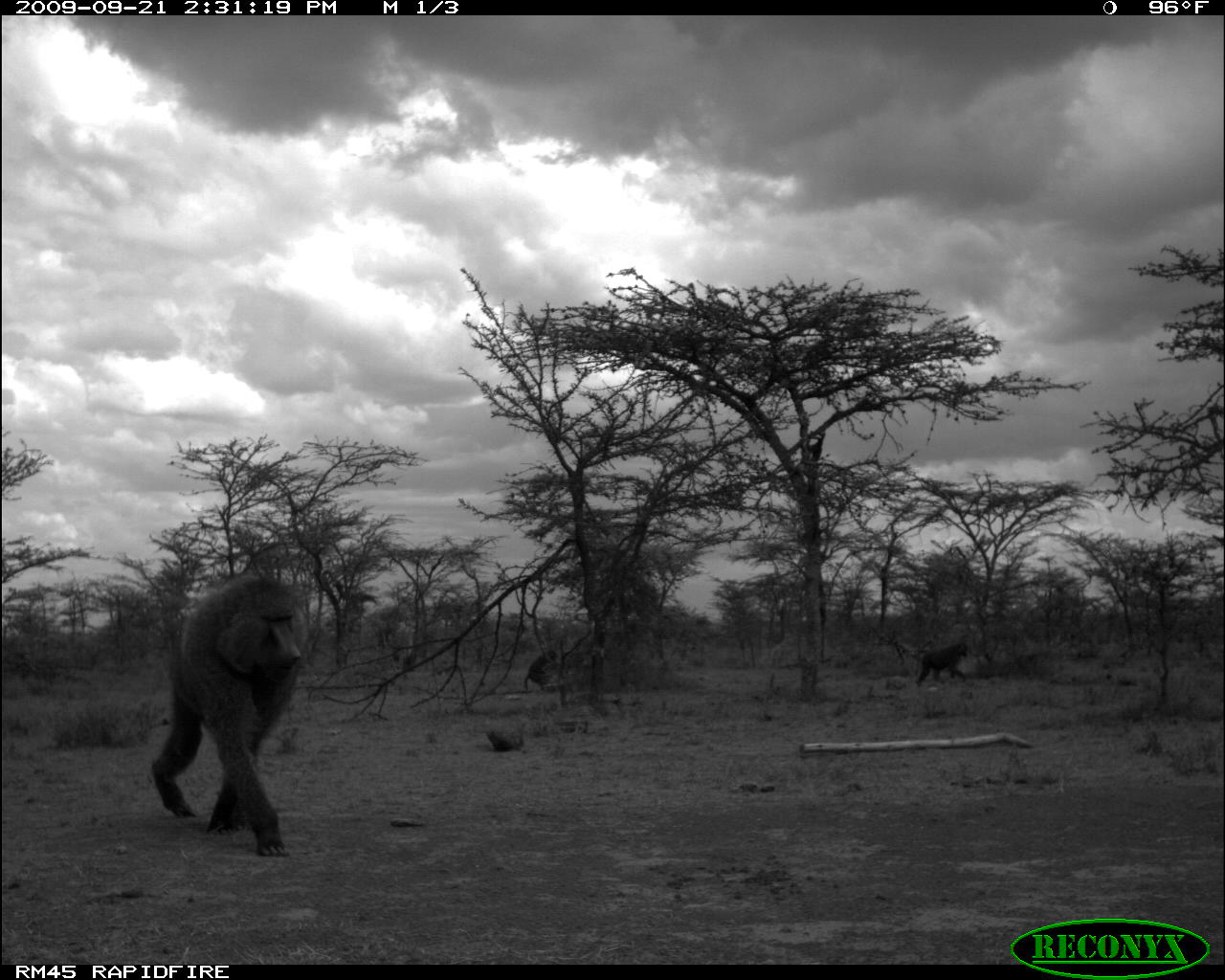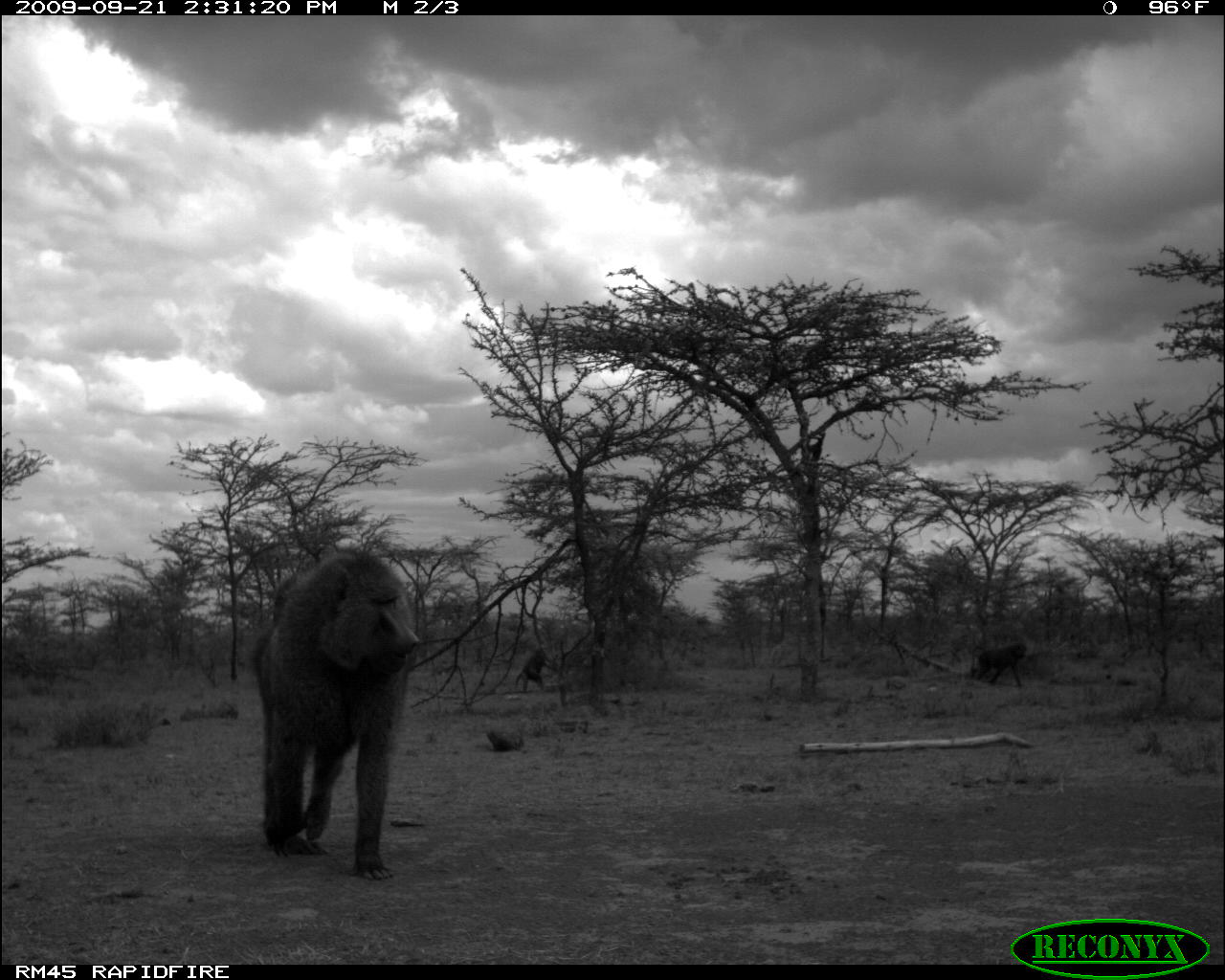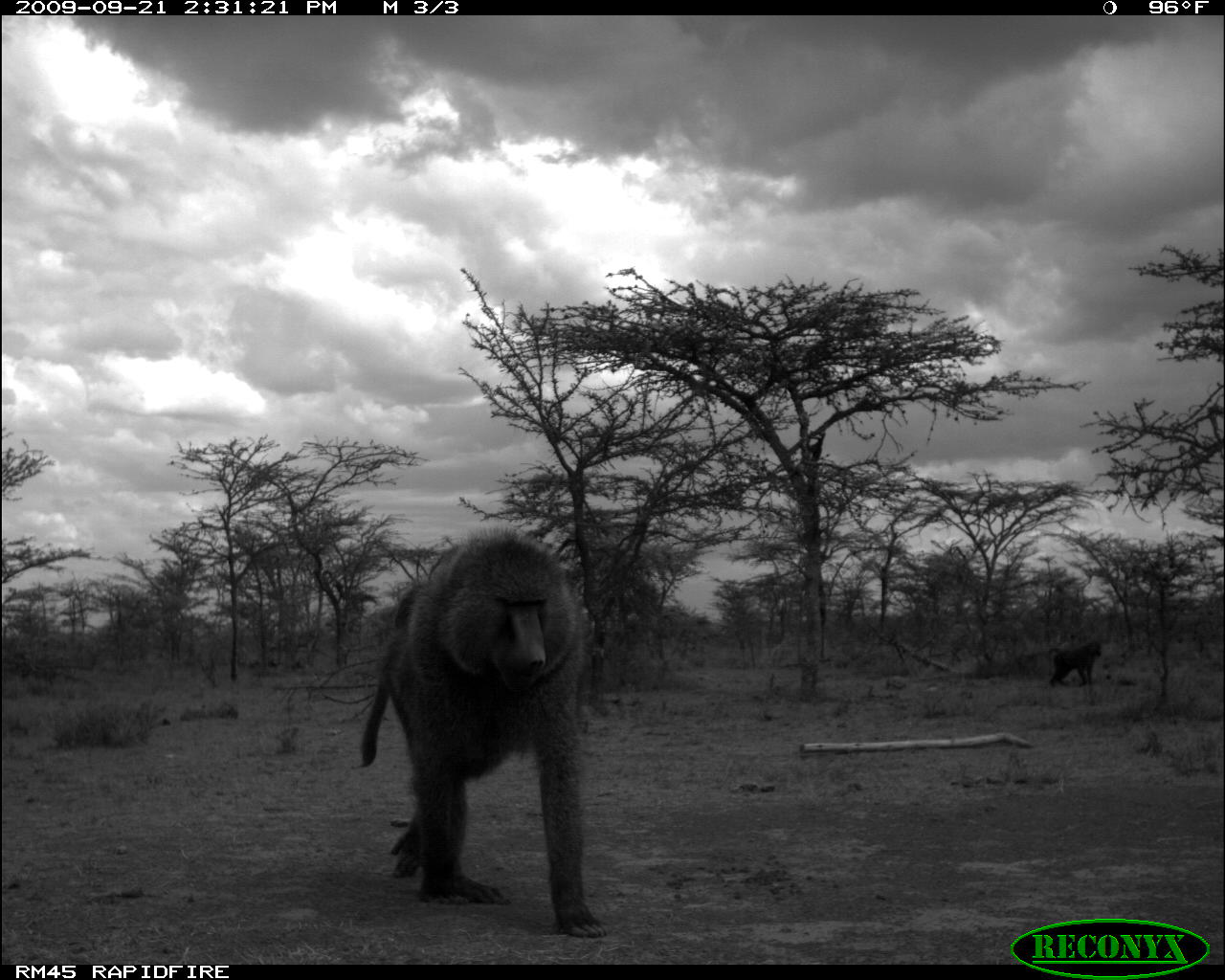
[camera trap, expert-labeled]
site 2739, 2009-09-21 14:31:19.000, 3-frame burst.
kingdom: Animalia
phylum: Chordata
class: Mammalia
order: Primates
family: Cercopithecidae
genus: Papio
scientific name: Papio anubis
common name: olive baboon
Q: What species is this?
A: Papio anubis (olive baboon).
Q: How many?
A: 3.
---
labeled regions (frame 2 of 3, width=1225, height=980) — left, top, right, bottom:
papio anubis: 247, 545, 422, 880; 971, 642, 1028, 688; 514, 646, 547, 693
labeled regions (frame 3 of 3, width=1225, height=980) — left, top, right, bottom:
papio anubis: 351, 524, 613, 938; 1045, 638, 1102, 688